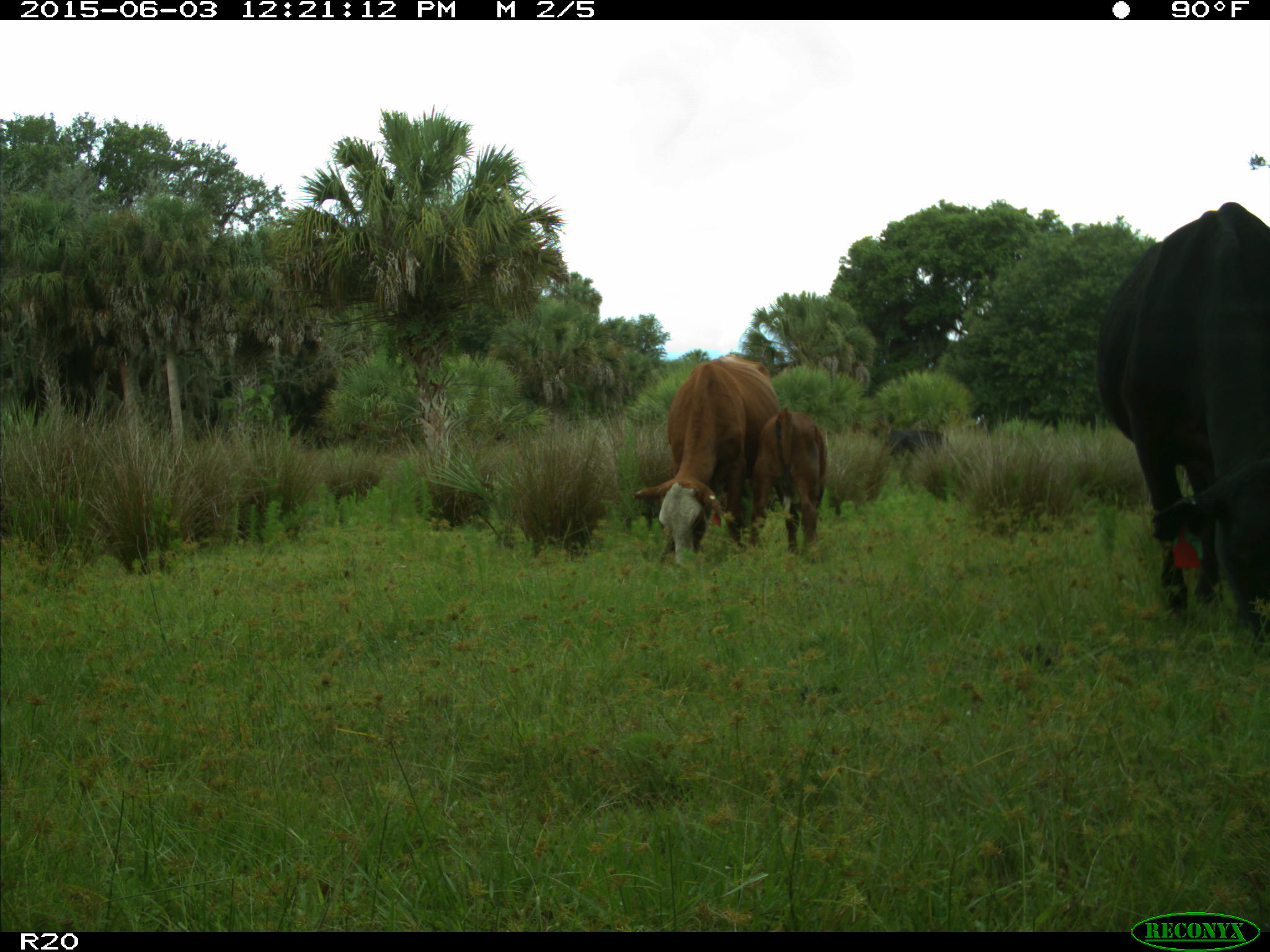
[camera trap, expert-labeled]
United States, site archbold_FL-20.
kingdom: Animalia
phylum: Chordata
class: Mammalia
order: Artiodactyla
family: Bovidae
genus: Bos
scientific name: Bos taurus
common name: domestic cow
Bos taurus (domestic cow).